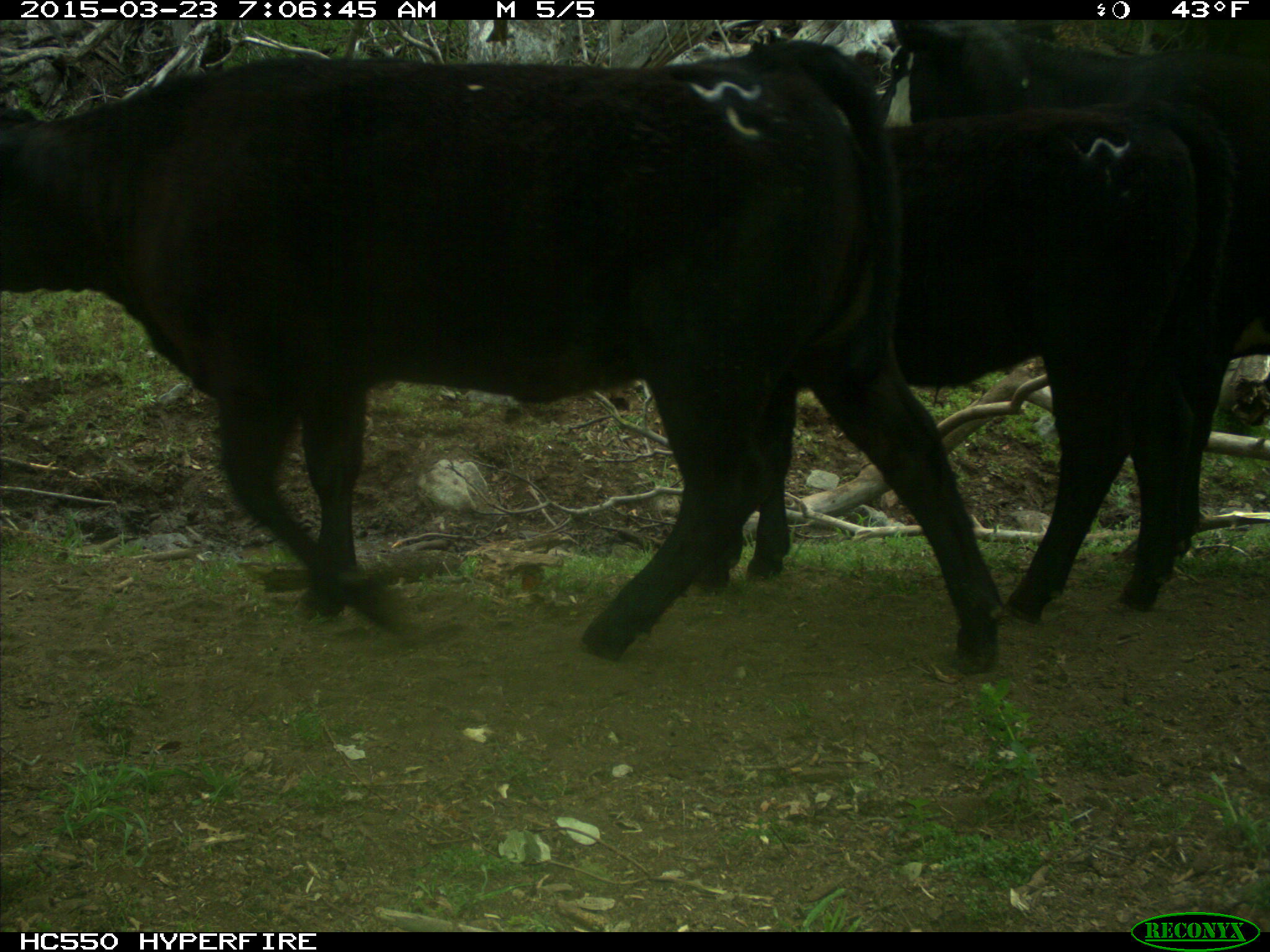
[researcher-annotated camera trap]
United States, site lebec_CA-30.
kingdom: Animalia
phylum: Chordata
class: Mammalia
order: Artiodactyla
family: Bovidae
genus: Bos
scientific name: Bos taurus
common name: domestic cow